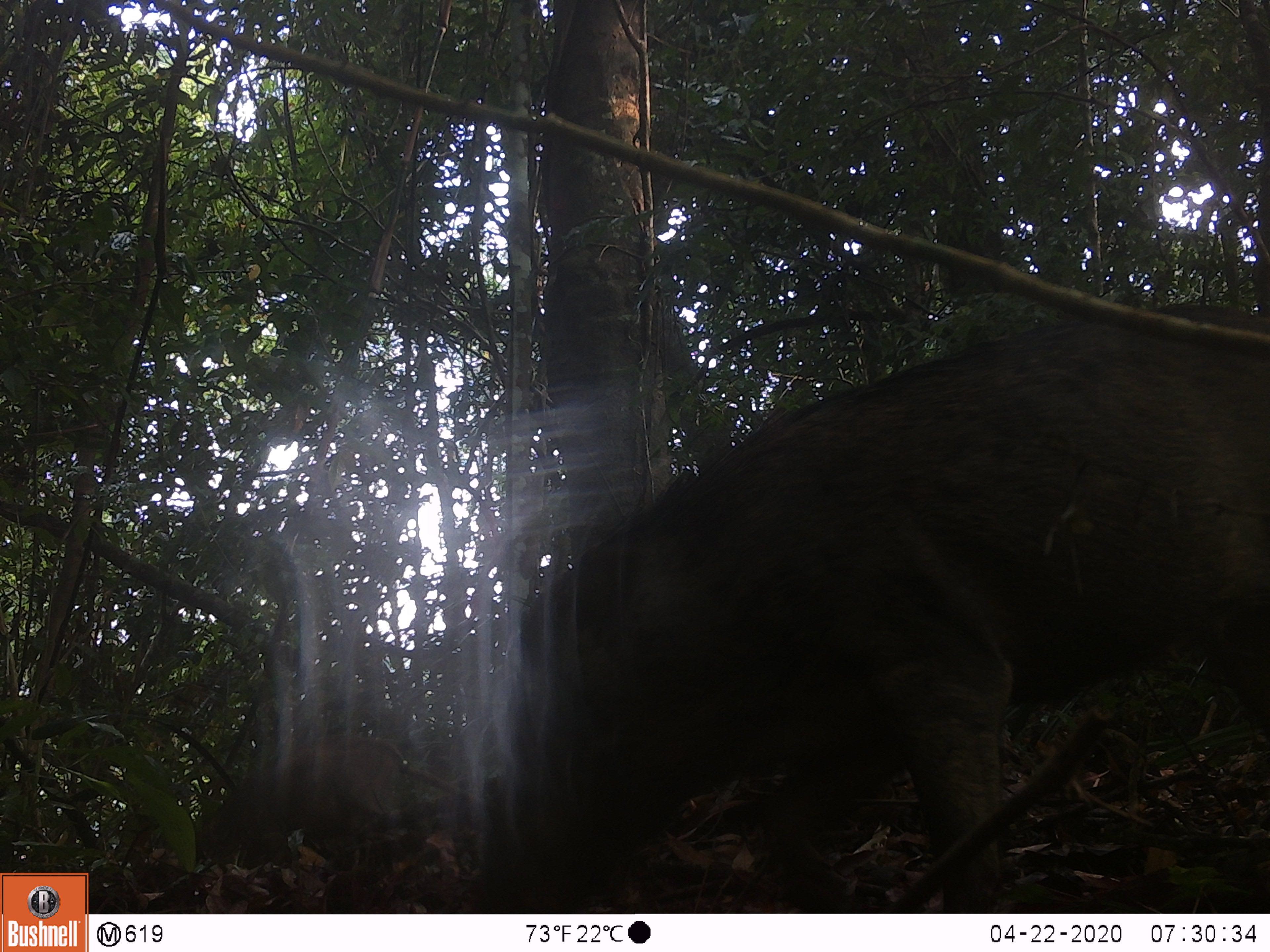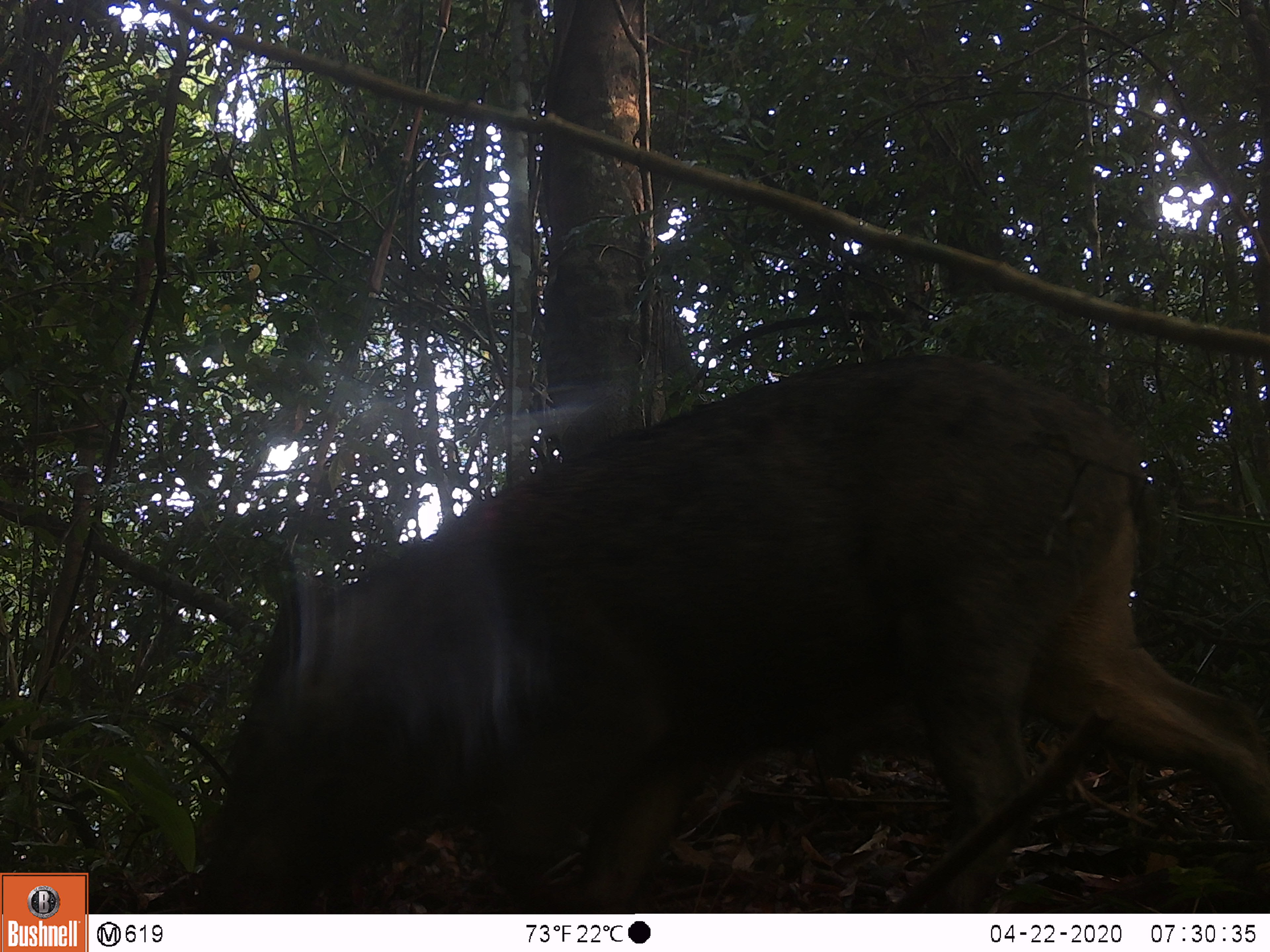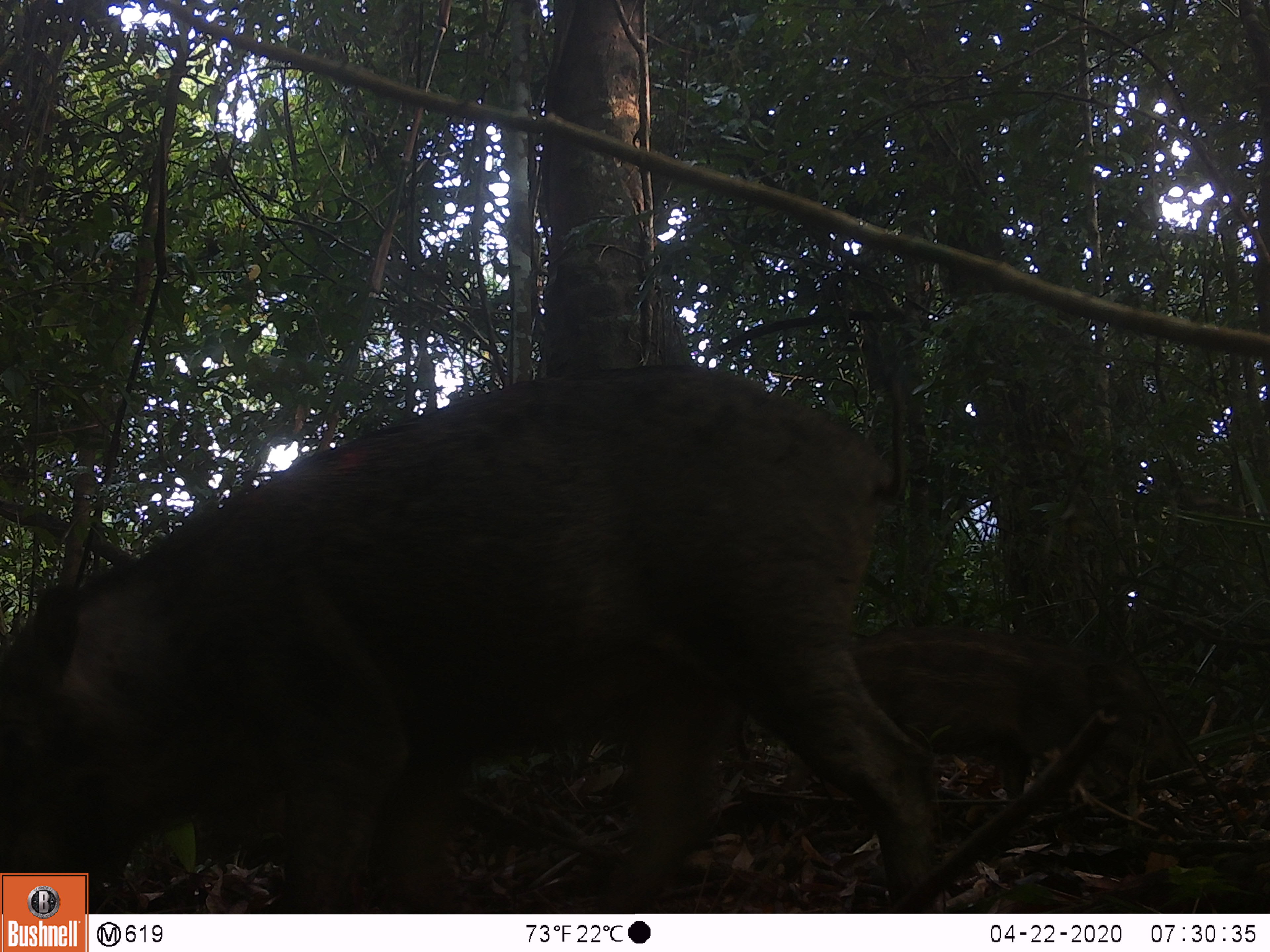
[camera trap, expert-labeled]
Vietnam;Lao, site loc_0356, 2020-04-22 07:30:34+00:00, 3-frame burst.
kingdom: Animalia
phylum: Chordata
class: Mammalia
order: Artiodactyla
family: Suidae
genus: Sus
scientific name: Sus scrofa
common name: eurasian wild pig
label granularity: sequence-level